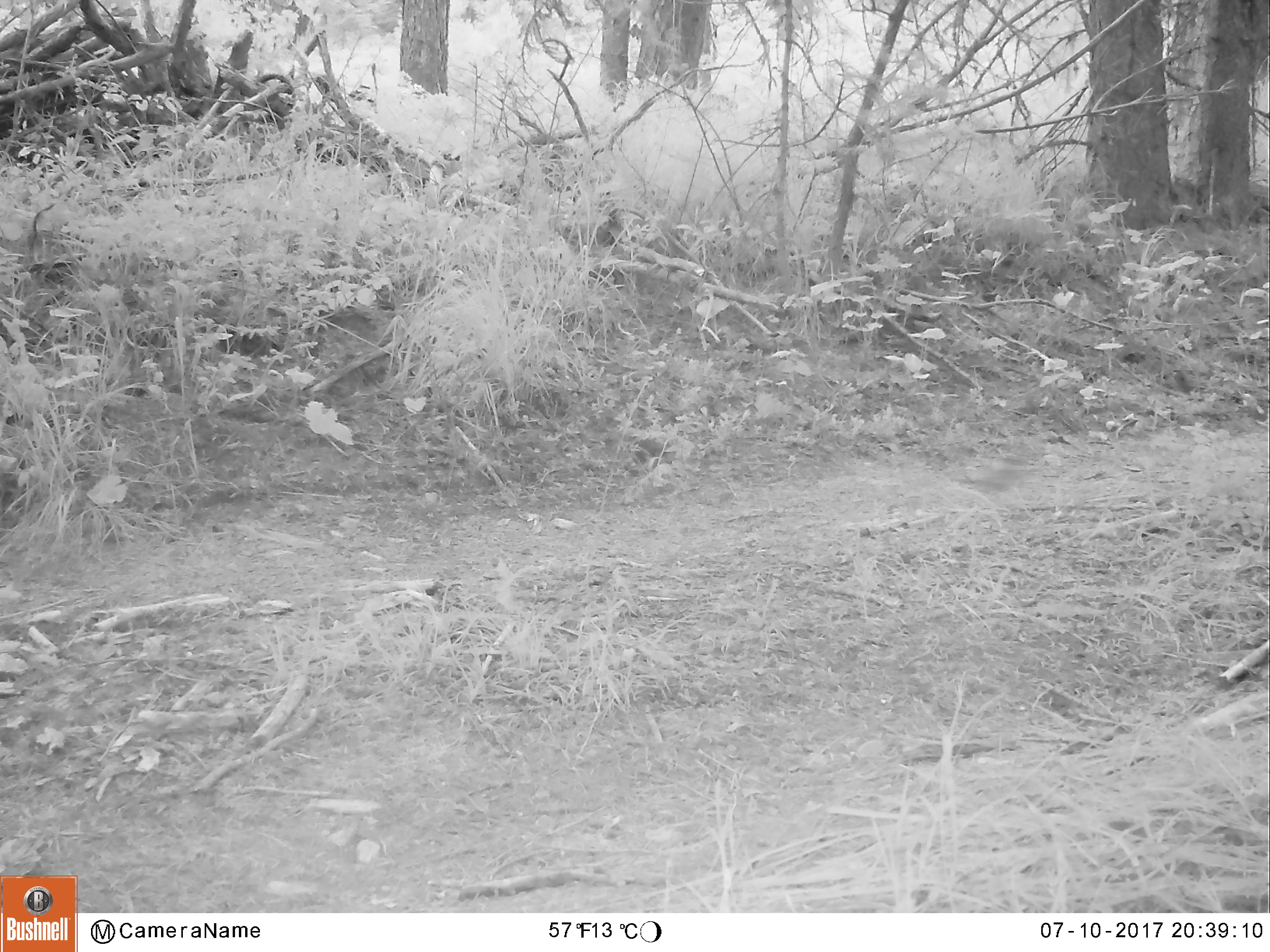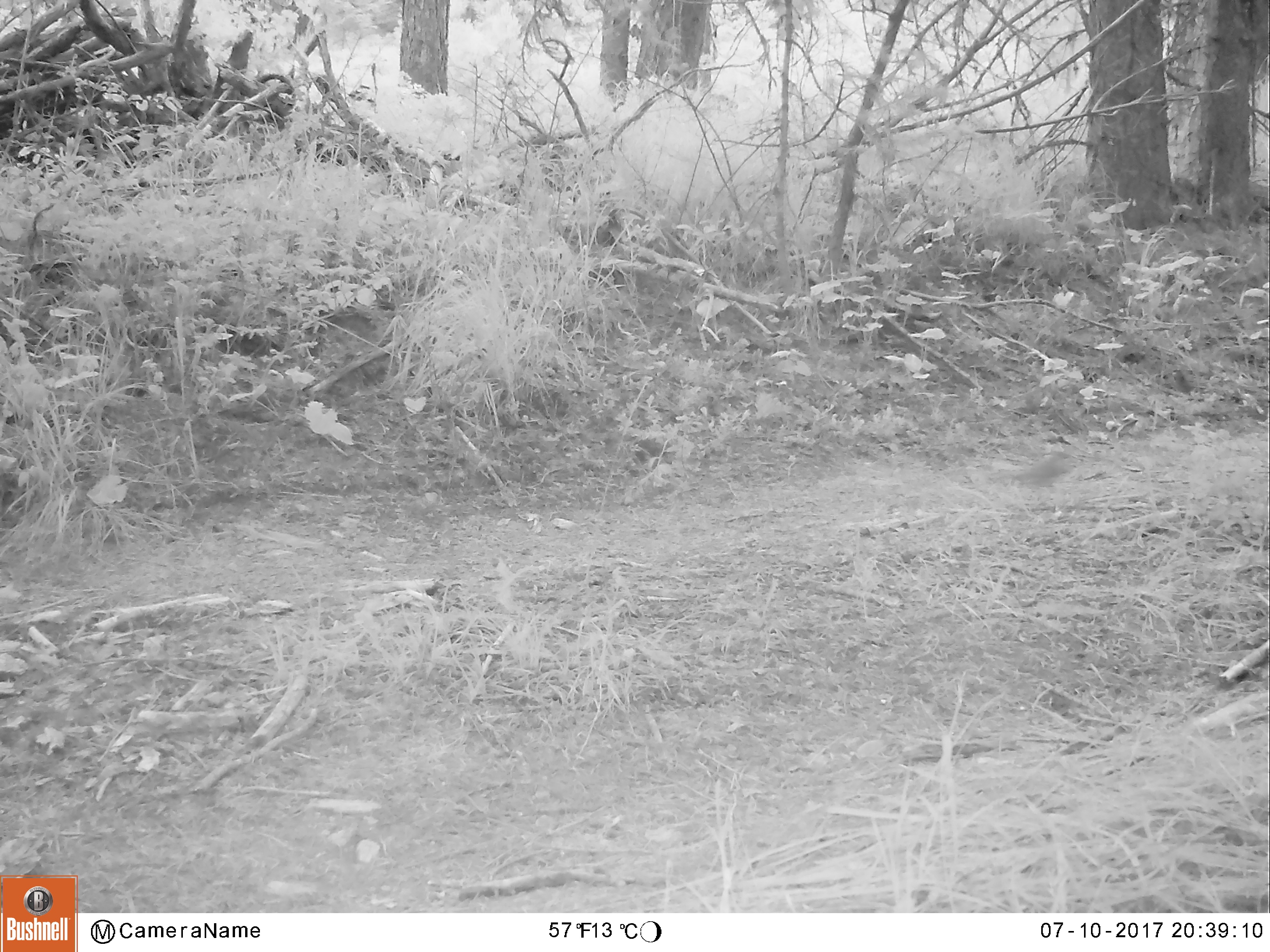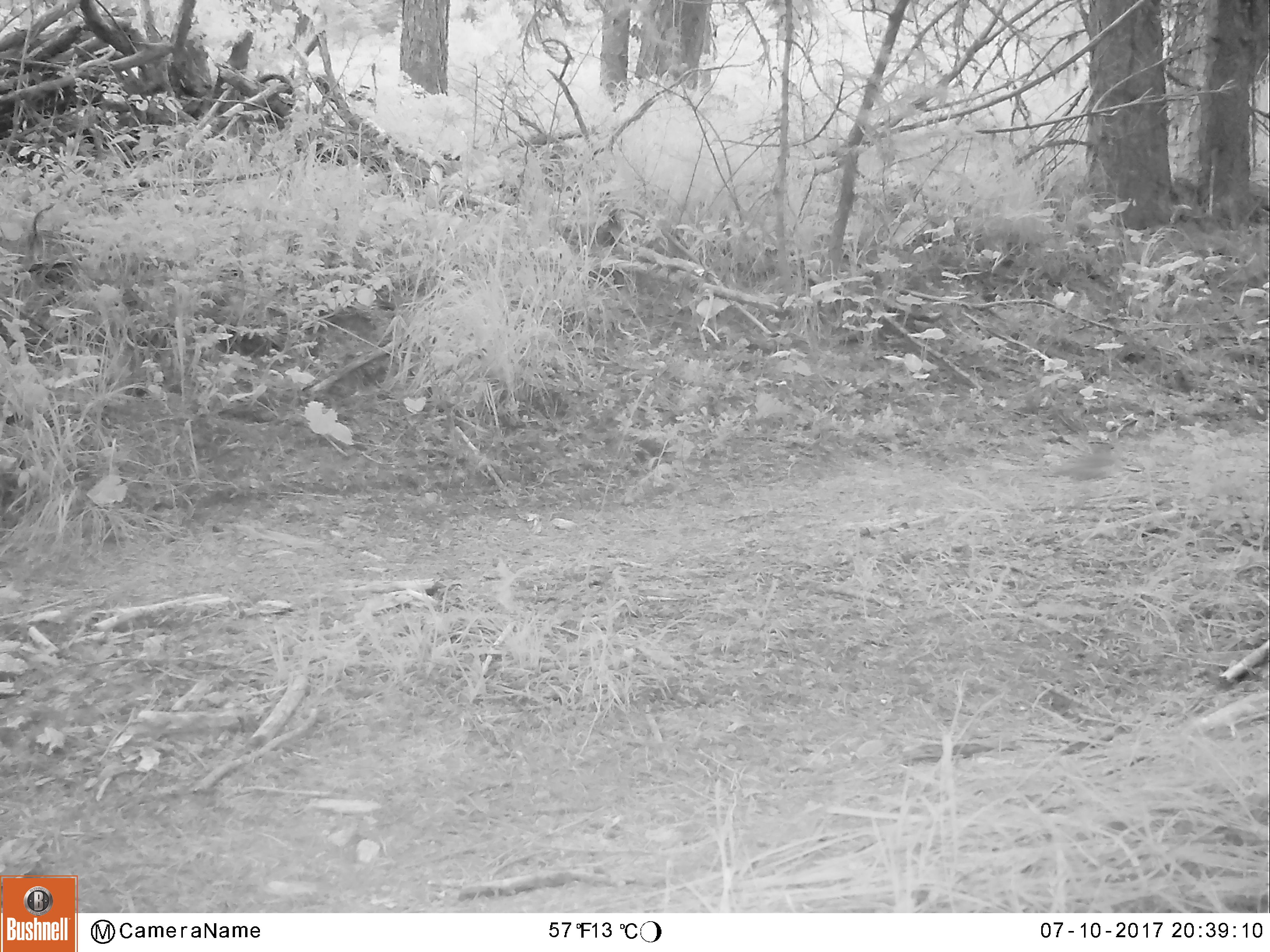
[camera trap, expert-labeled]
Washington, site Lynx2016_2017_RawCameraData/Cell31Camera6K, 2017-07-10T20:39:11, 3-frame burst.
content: unidentified animal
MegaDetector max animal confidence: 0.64